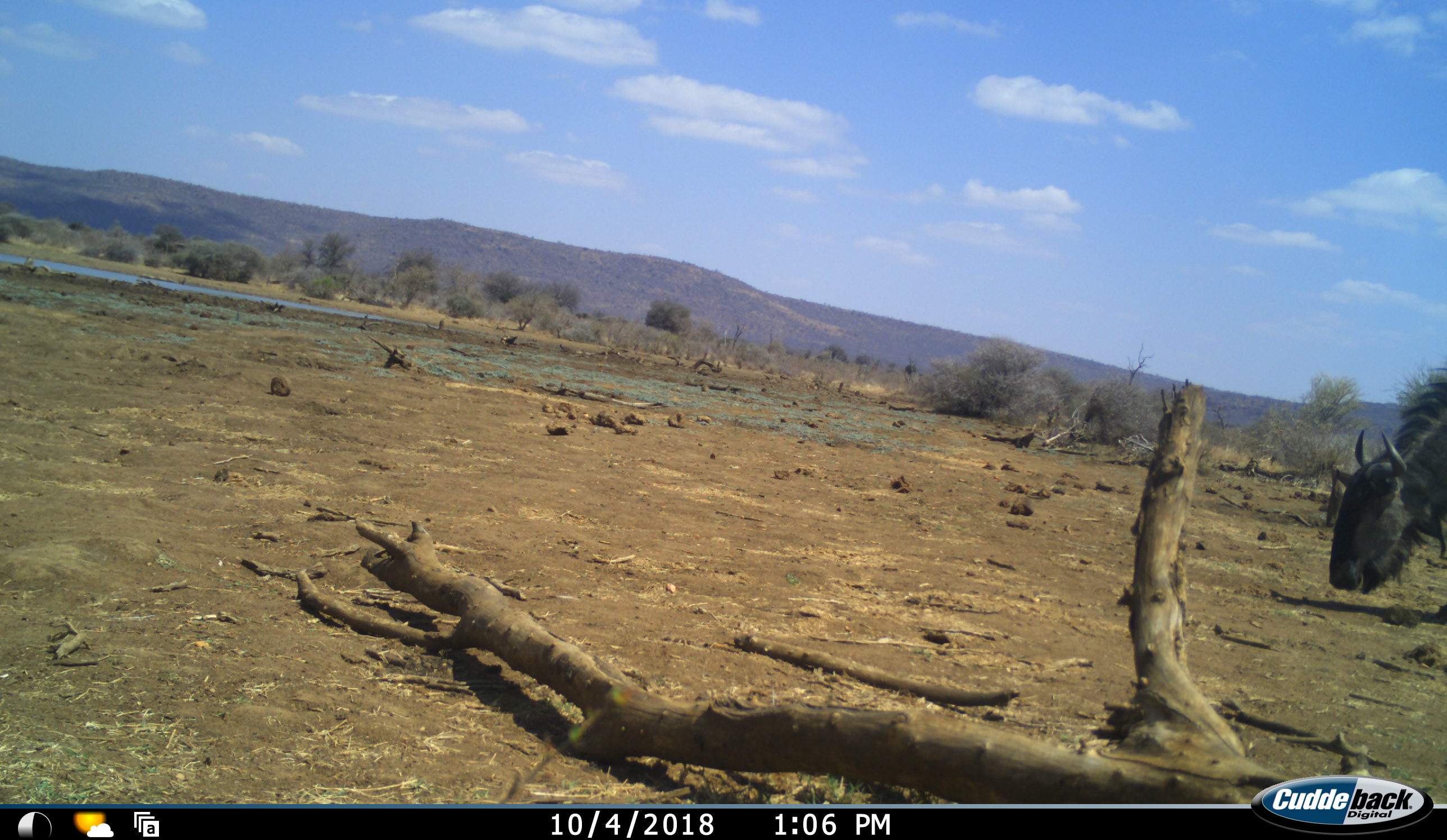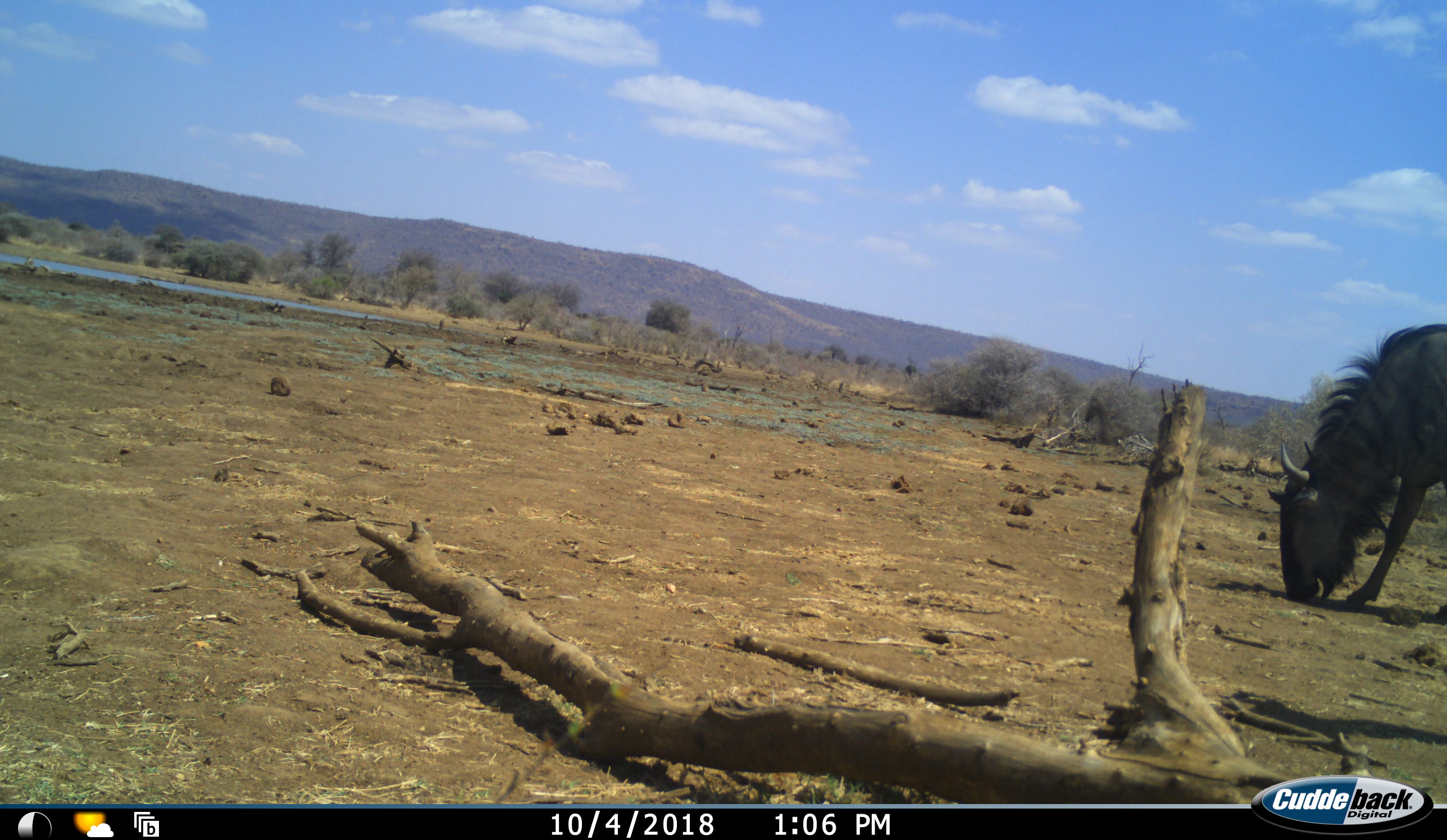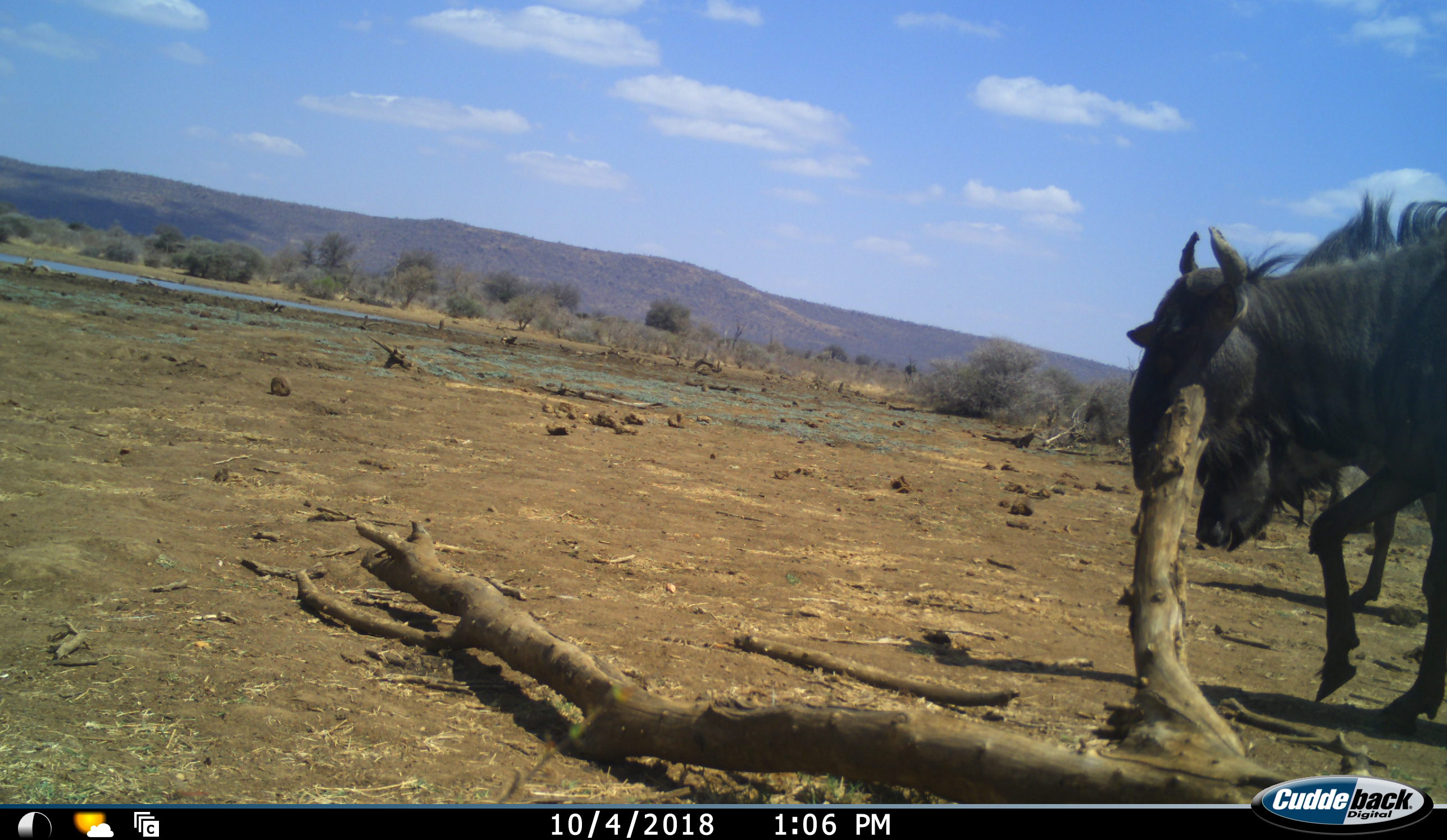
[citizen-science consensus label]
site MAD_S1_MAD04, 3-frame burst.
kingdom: Animalia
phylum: Chordata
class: Mammalia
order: Artiodactyla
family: Bovidae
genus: Connochaetes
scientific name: Connochaetes taurinus taurinus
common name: blue wildebeest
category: wildebeestblue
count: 2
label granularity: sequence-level